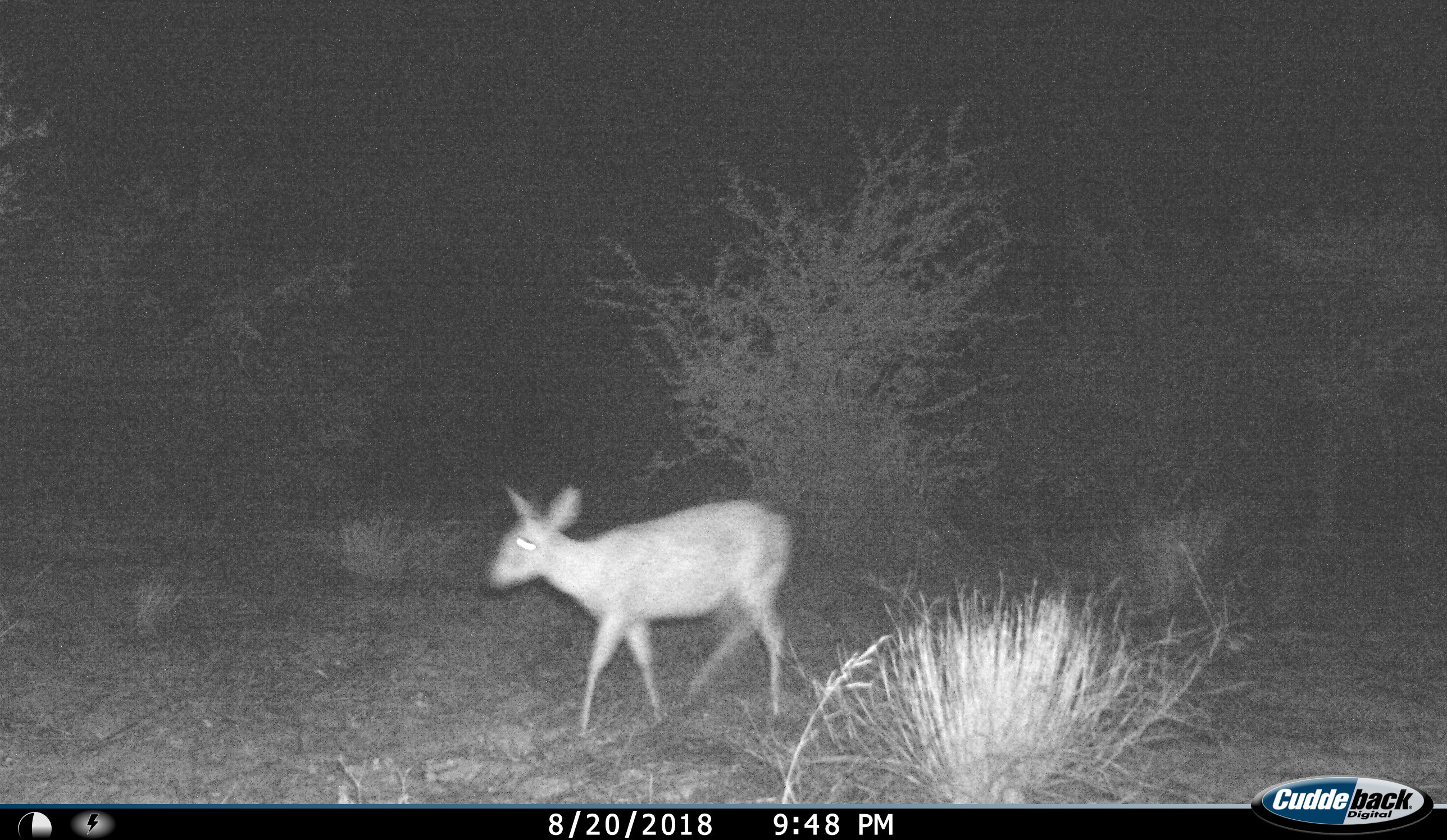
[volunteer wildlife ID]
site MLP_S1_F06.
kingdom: Animalia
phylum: Chordata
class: Mammalia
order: Artiodactyla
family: Bovidae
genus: Raphicerus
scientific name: Raphicerus campestris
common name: steenbok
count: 1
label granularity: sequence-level